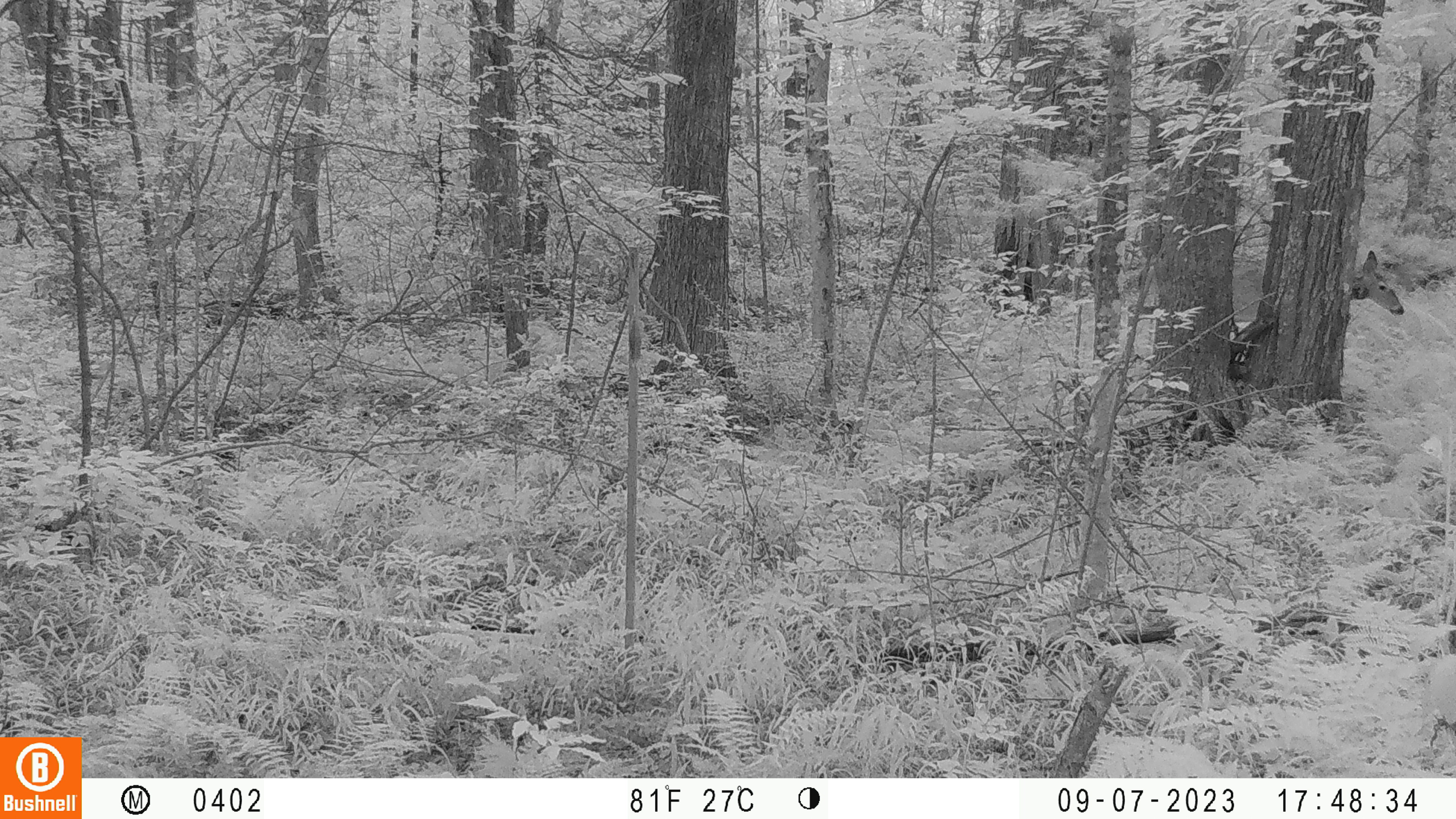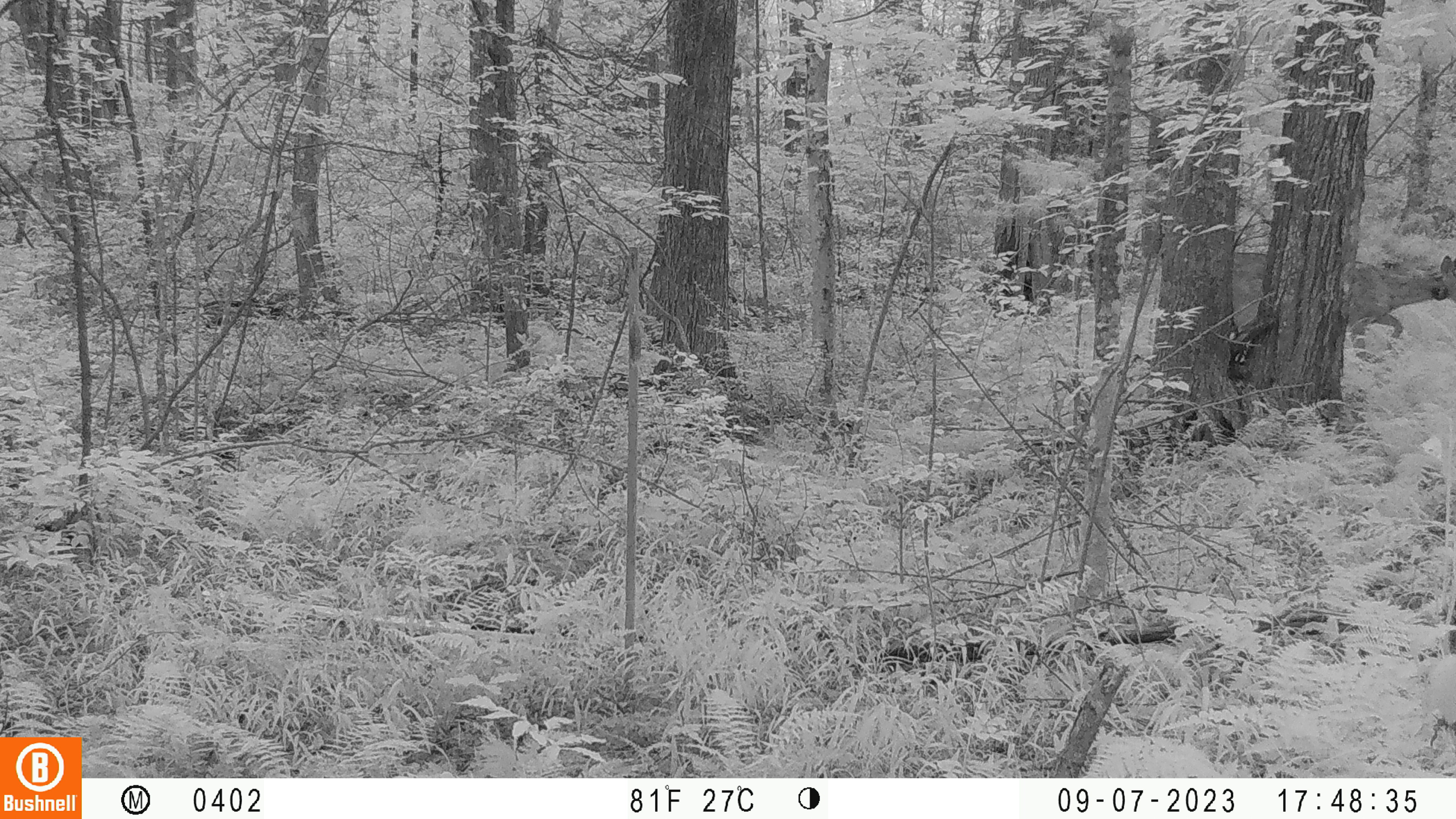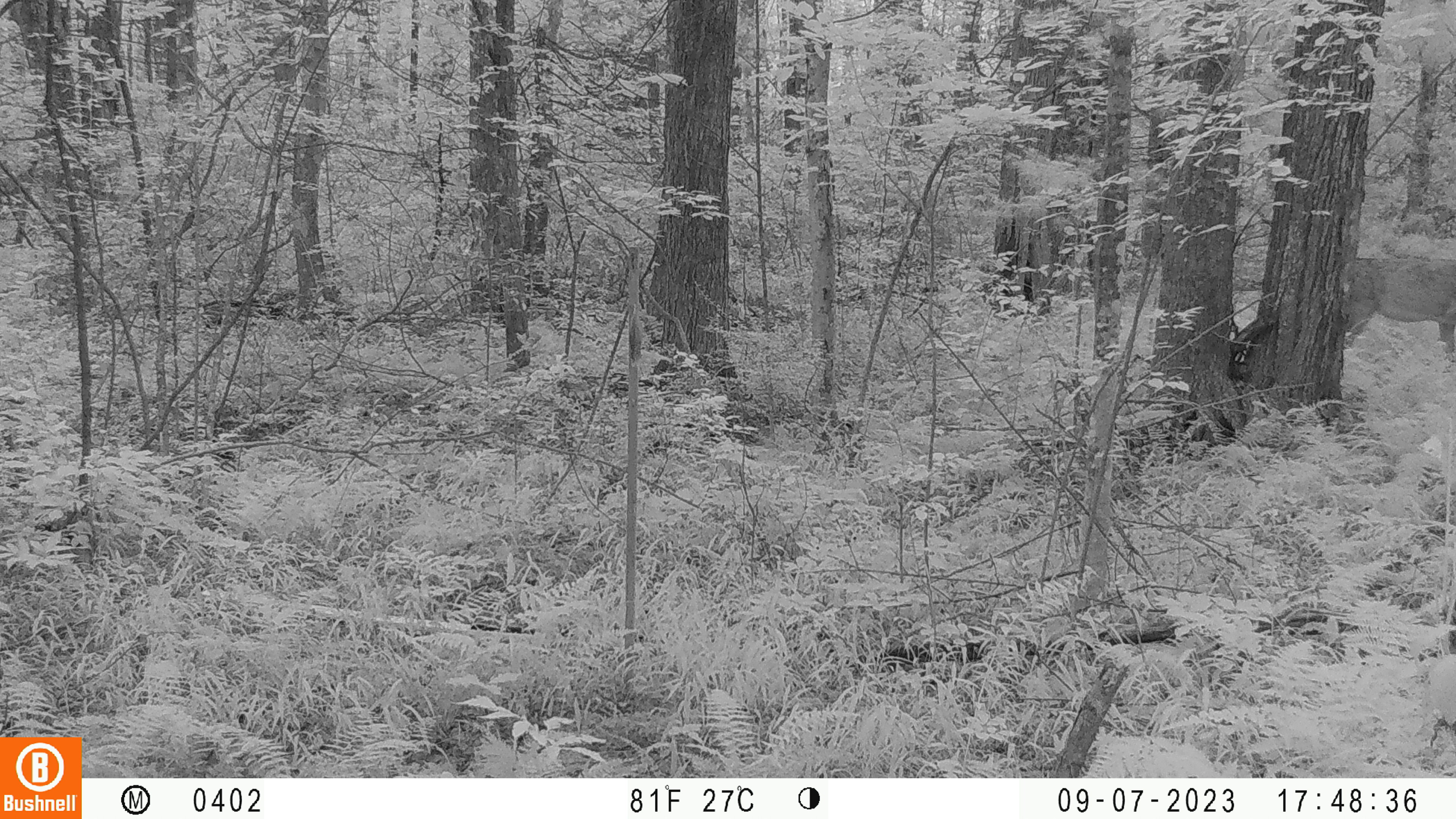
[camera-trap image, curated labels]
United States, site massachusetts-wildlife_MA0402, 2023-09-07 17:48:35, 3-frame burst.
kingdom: Animalia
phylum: Chordata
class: Mammalia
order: Artiodactyla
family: Cervidae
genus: Odocoileus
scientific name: Odocoileus virginianus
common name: white-tailed deer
White-tailed deer (Odocoileus virginianus).